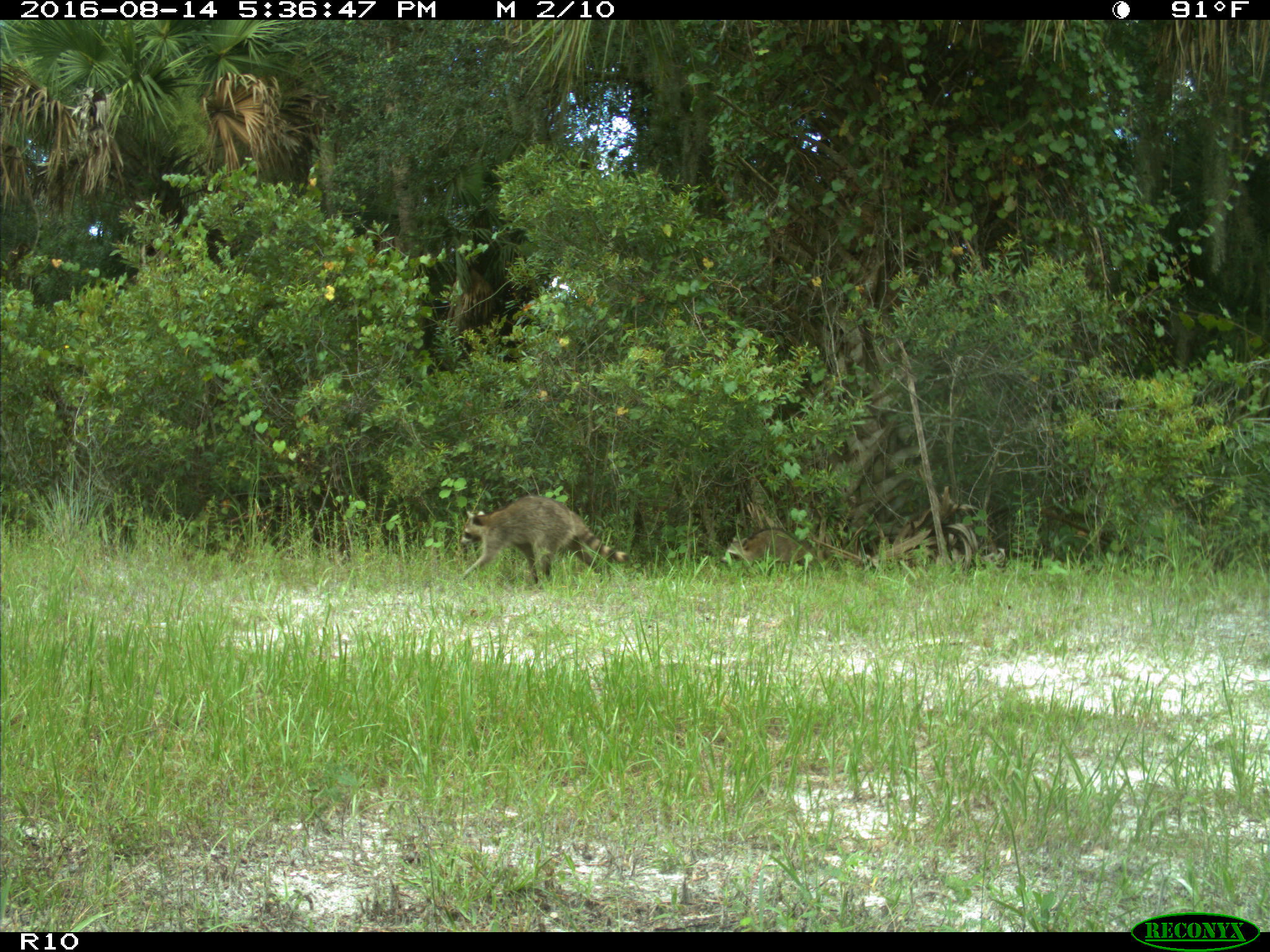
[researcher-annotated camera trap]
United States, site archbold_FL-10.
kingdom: Animalia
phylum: Chordata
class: Mammalia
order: Carnivora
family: Procyonidae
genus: Procyon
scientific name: Procyon lotor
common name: common raccoon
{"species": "Procyon lotor (common raccoon)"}